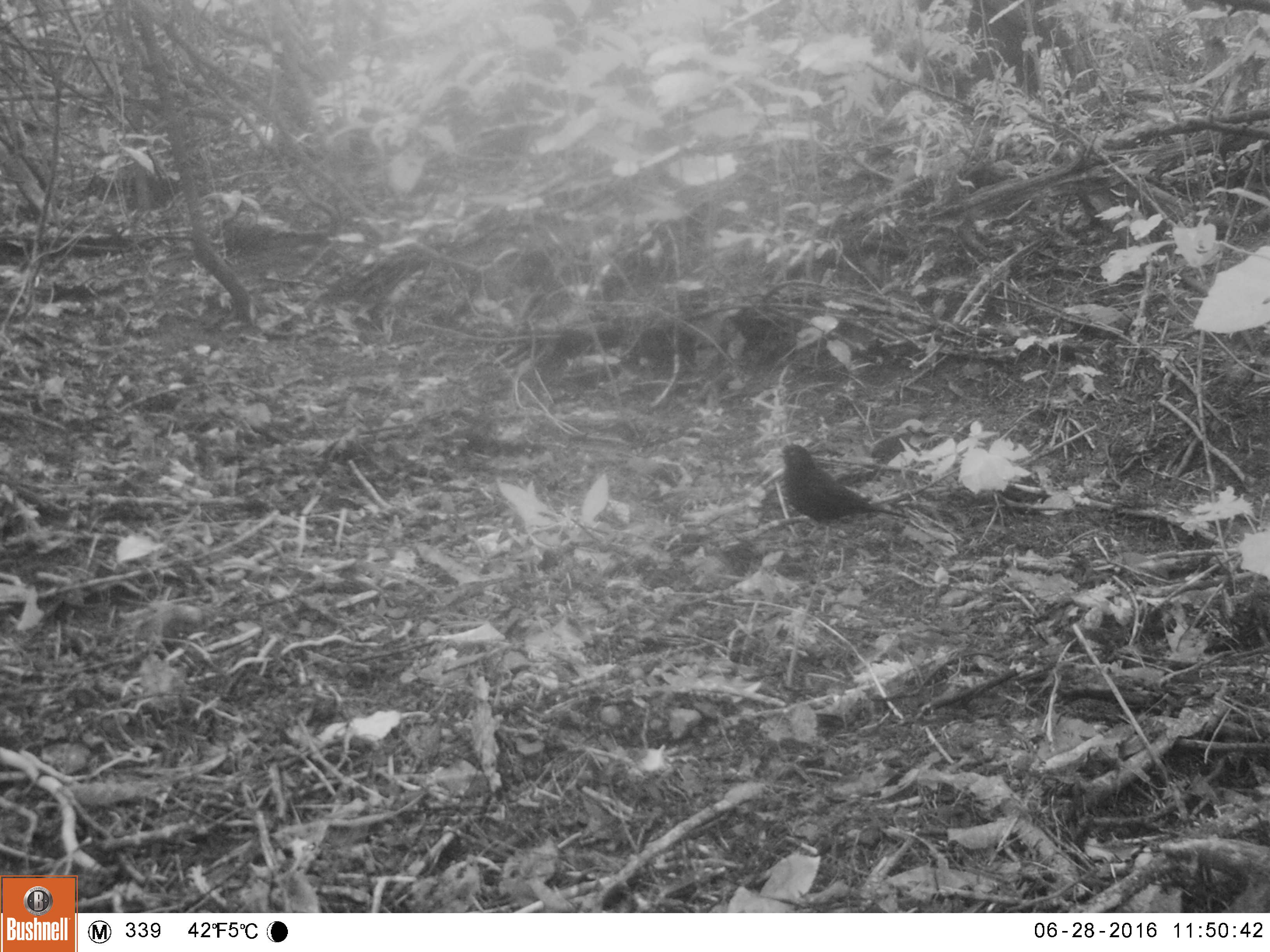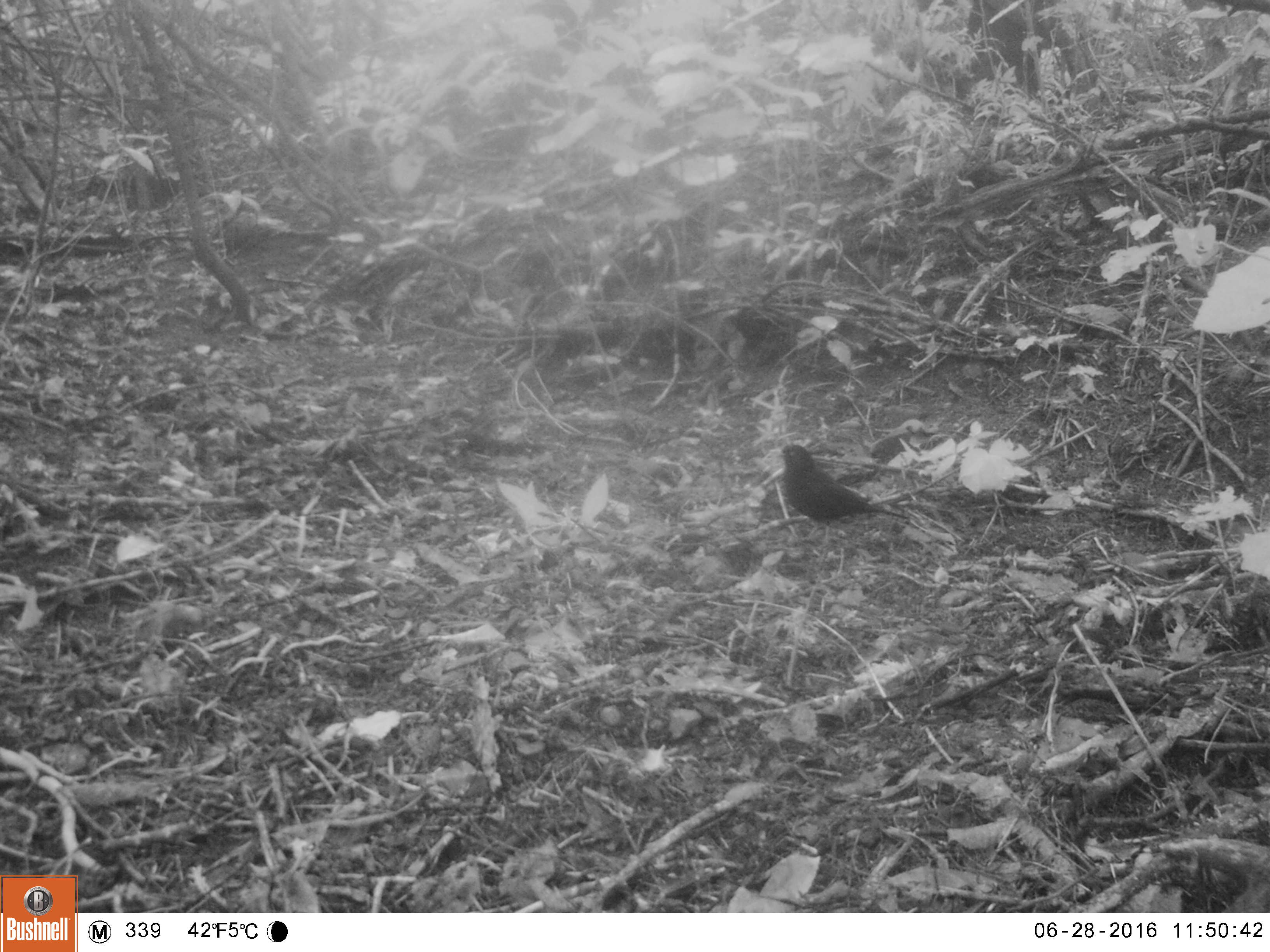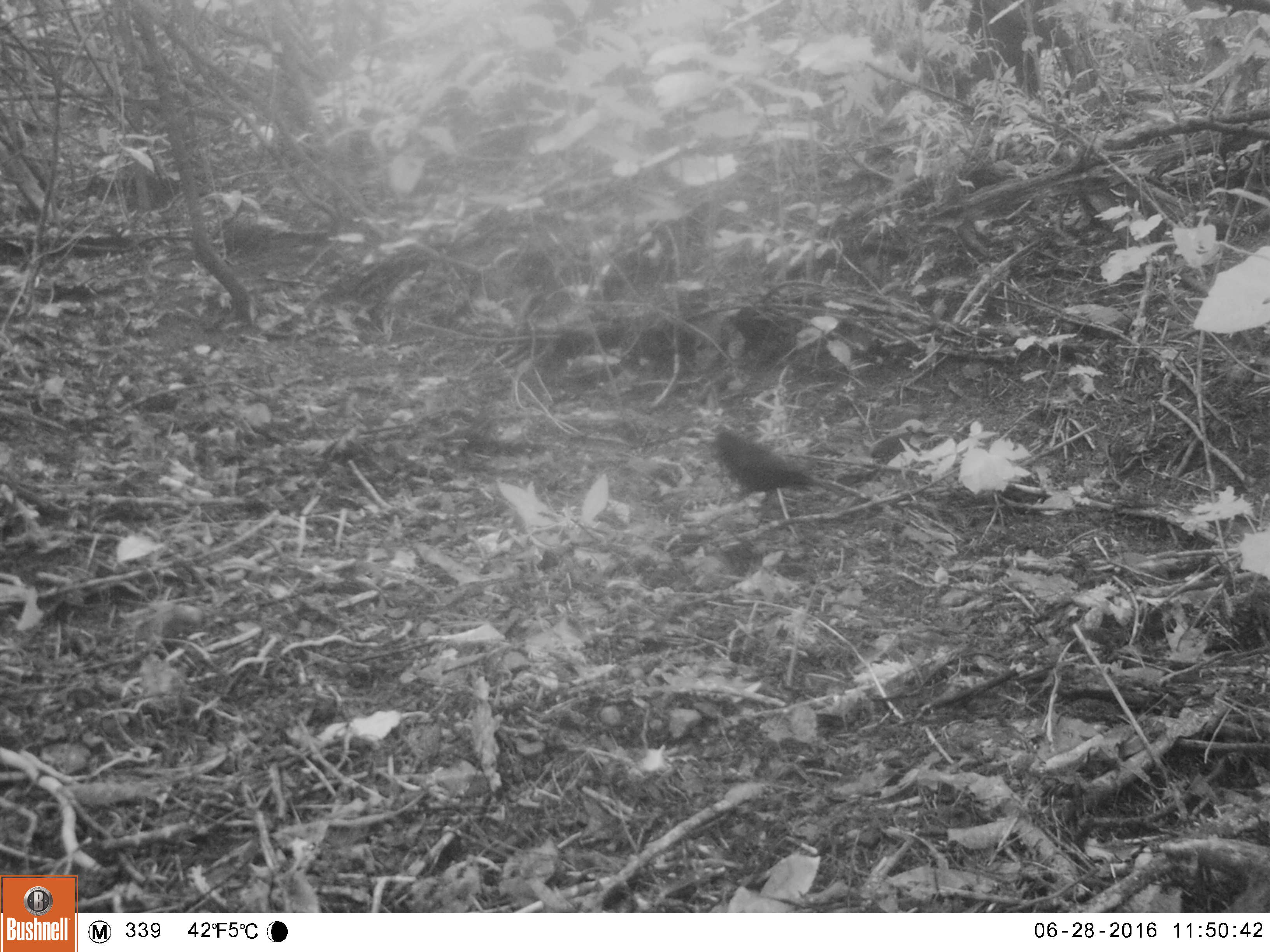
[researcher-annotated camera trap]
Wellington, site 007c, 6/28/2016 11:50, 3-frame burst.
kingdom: Animalia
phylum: Chordata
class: Aves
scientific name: Aves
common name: bird